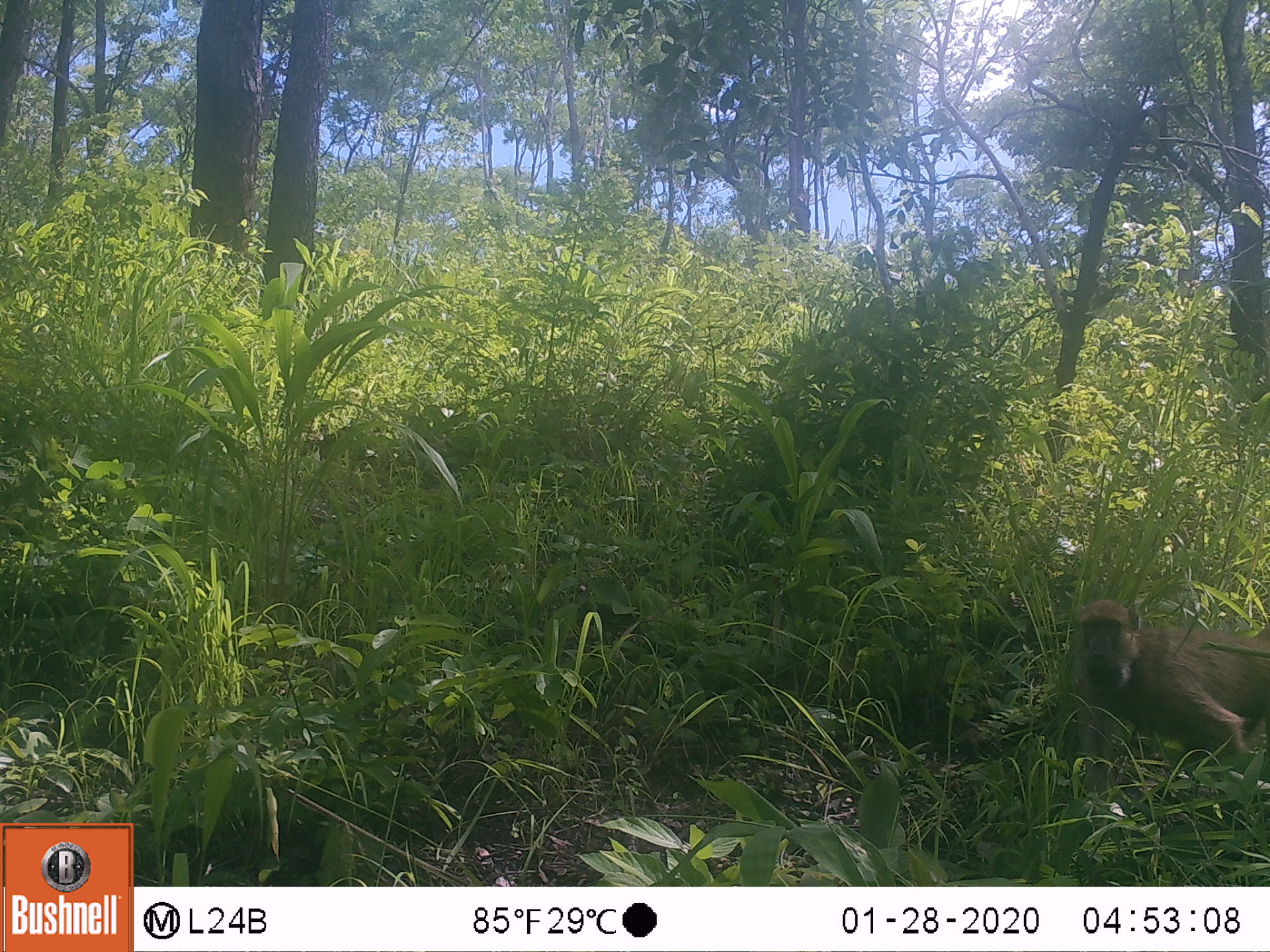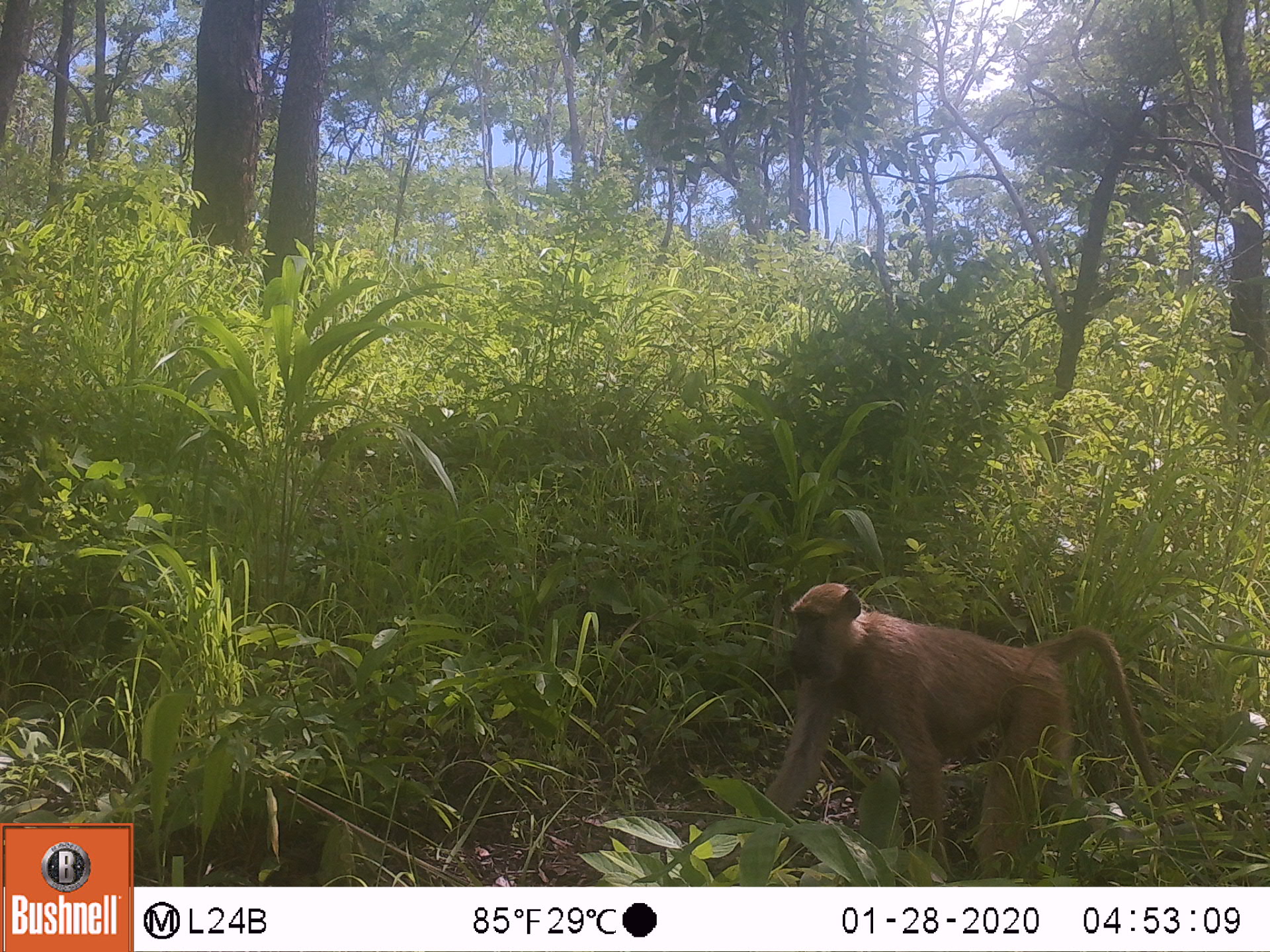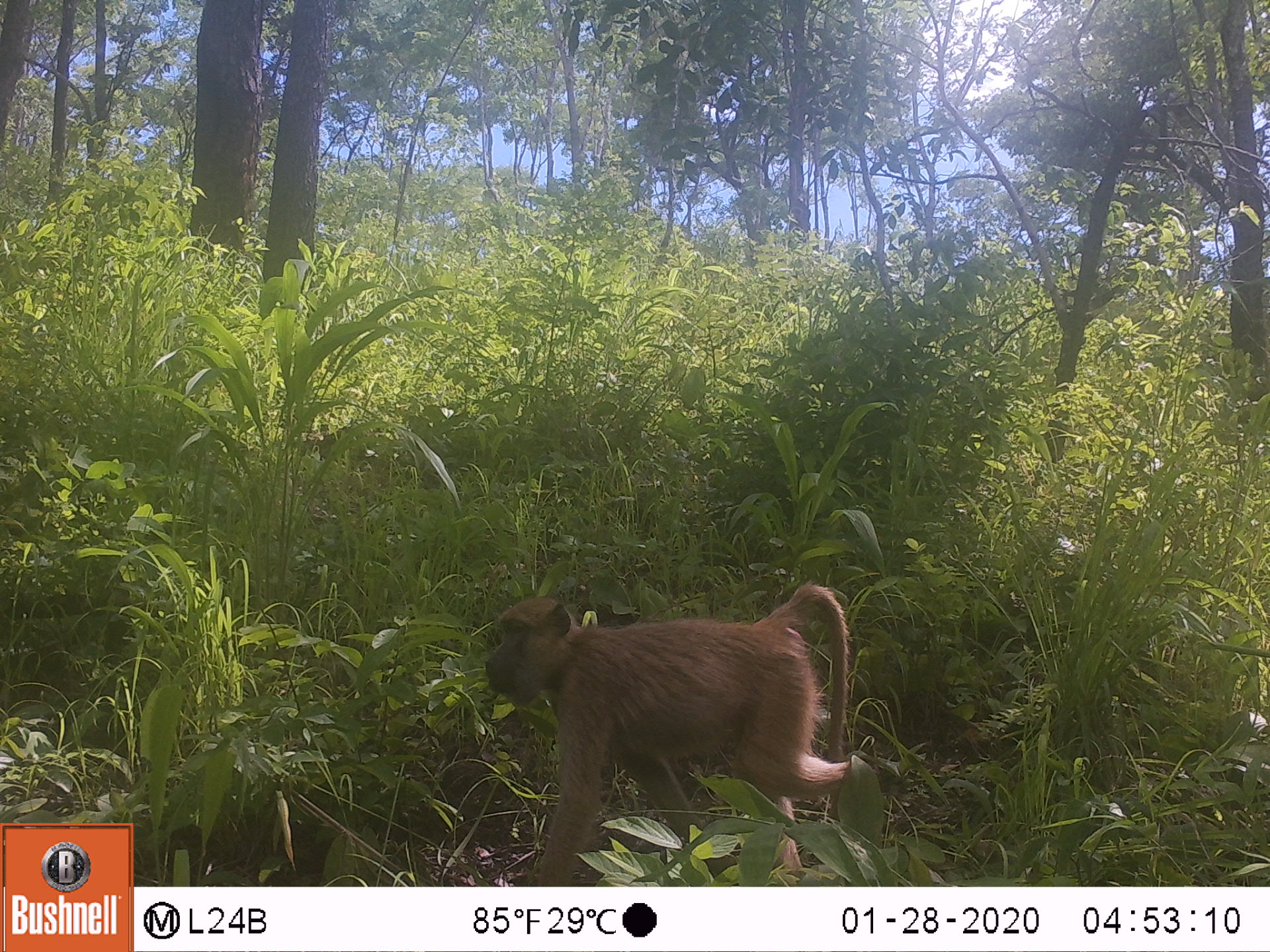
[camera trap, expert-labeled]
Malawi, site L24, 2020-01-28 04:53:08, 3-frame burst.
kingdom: Animalia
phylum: Chordata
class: Mammalia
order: Primates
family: Cercopithecidae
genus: Papio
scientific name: Papio cynocephalus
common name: yellow baboon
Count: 1.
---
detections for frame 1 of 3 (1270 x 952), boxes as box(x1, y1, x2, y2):
yellow baboon: box(1062, 597, 1262, 845)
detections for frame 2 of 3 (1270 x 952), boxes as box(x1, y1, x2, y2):
yellow baboon: box(737, 580, 1157, 833)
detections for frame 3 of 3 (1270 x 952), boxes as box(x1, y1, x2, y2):
yellow baboon: box(482, 577, 865, 880)